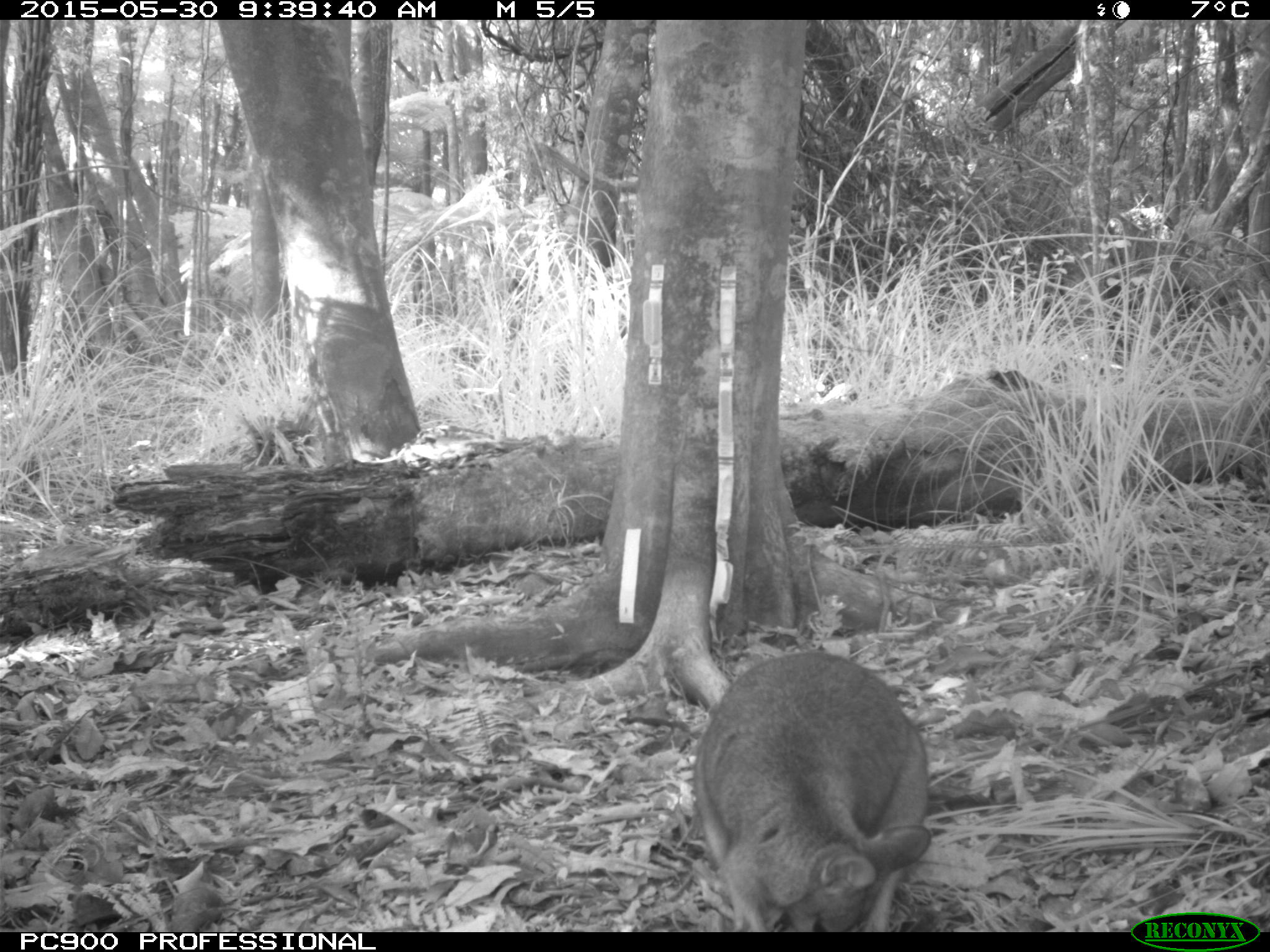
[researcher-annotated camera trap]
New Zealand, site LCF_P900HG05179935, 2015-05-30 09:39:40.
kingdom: Animalia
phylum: Chordata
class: Mammalia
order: Diprotodontia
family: Macropodidae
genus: Notamacropus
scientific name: Notamacropus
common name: wallaby